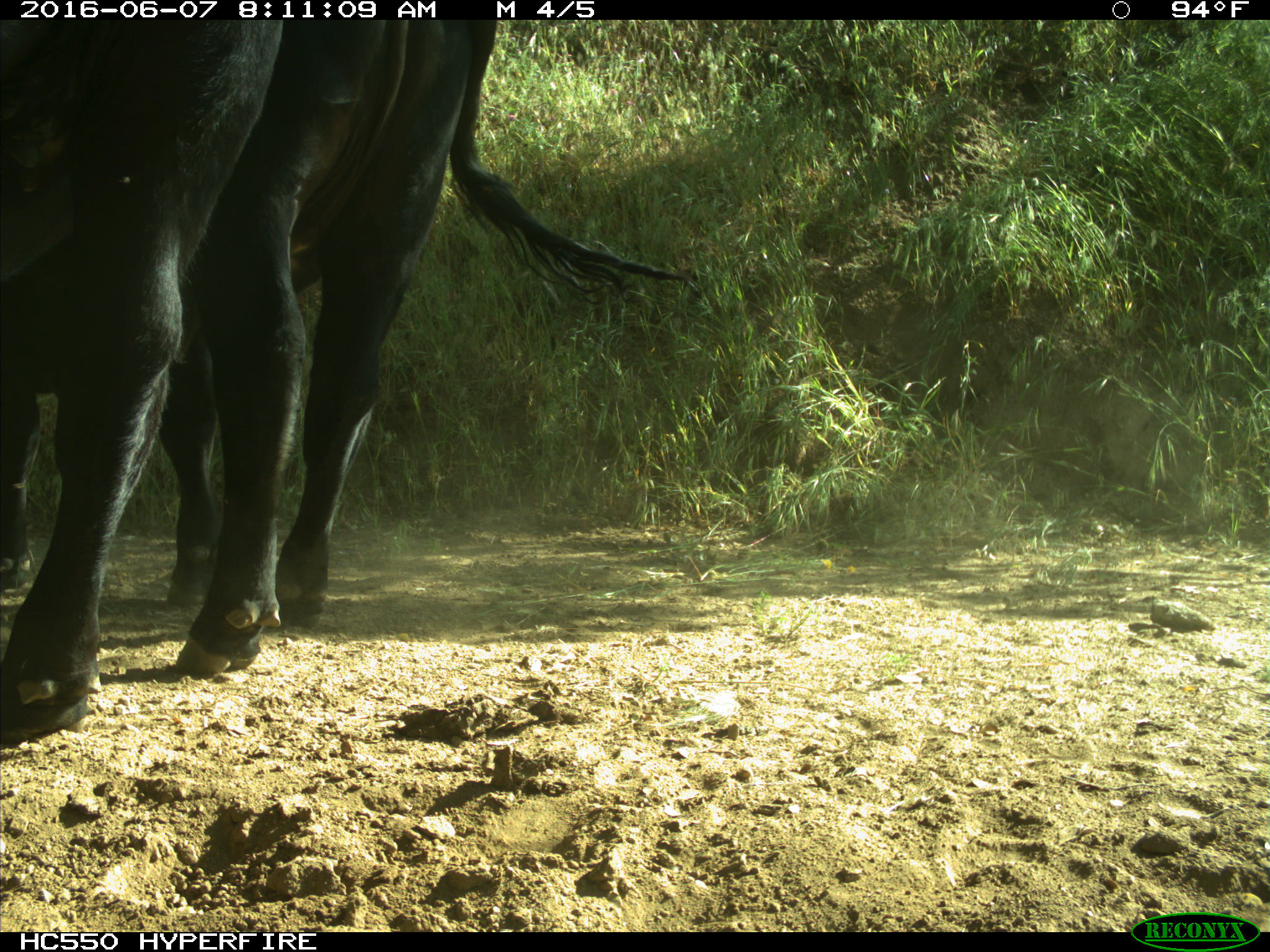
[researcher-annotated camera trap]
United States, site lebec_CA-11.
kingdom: Animalia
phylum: Chordata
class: Mammalia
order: Artiodactyla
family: Bovidae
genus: Bos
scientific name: Bos taurus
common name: domestic cow